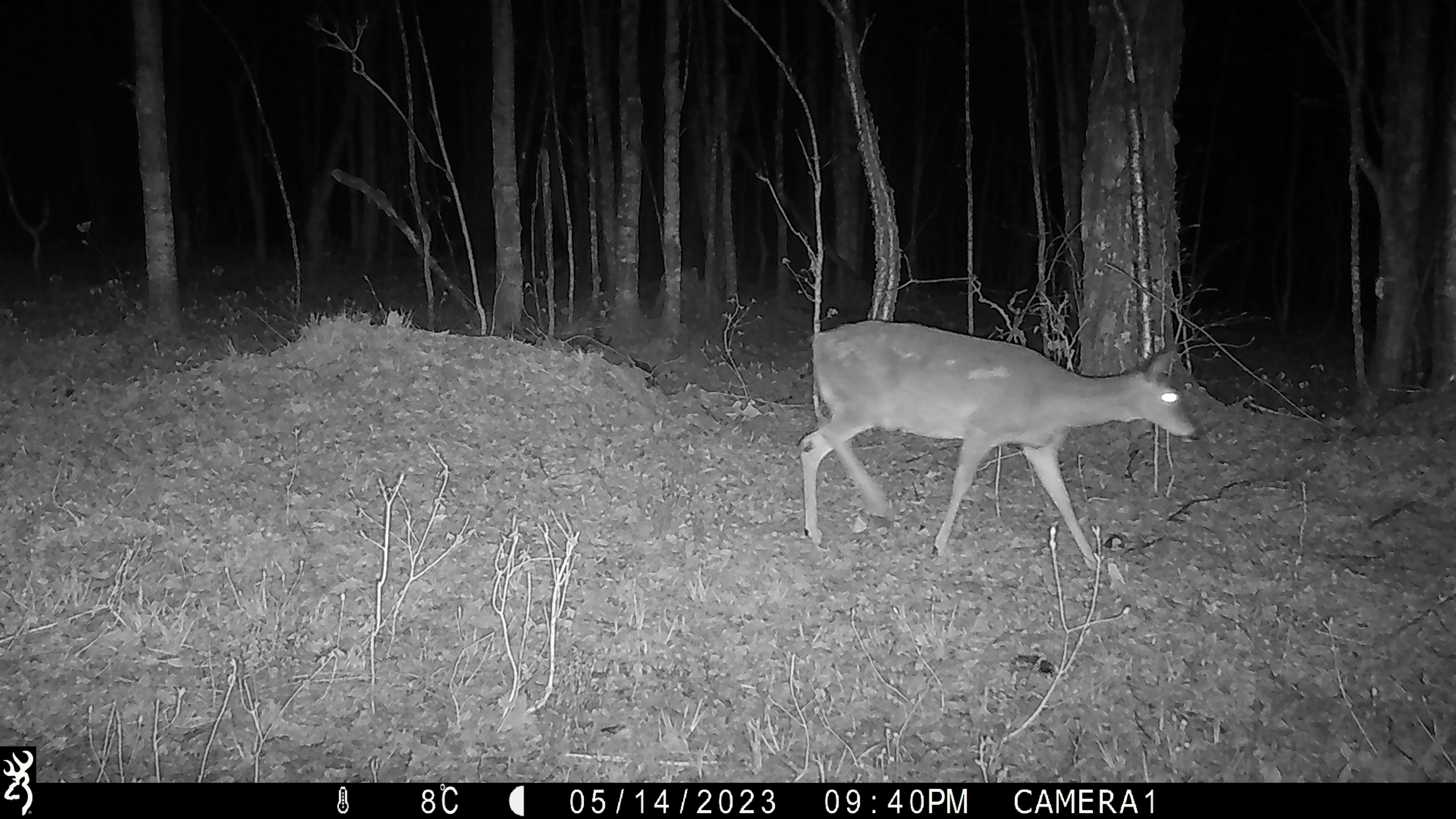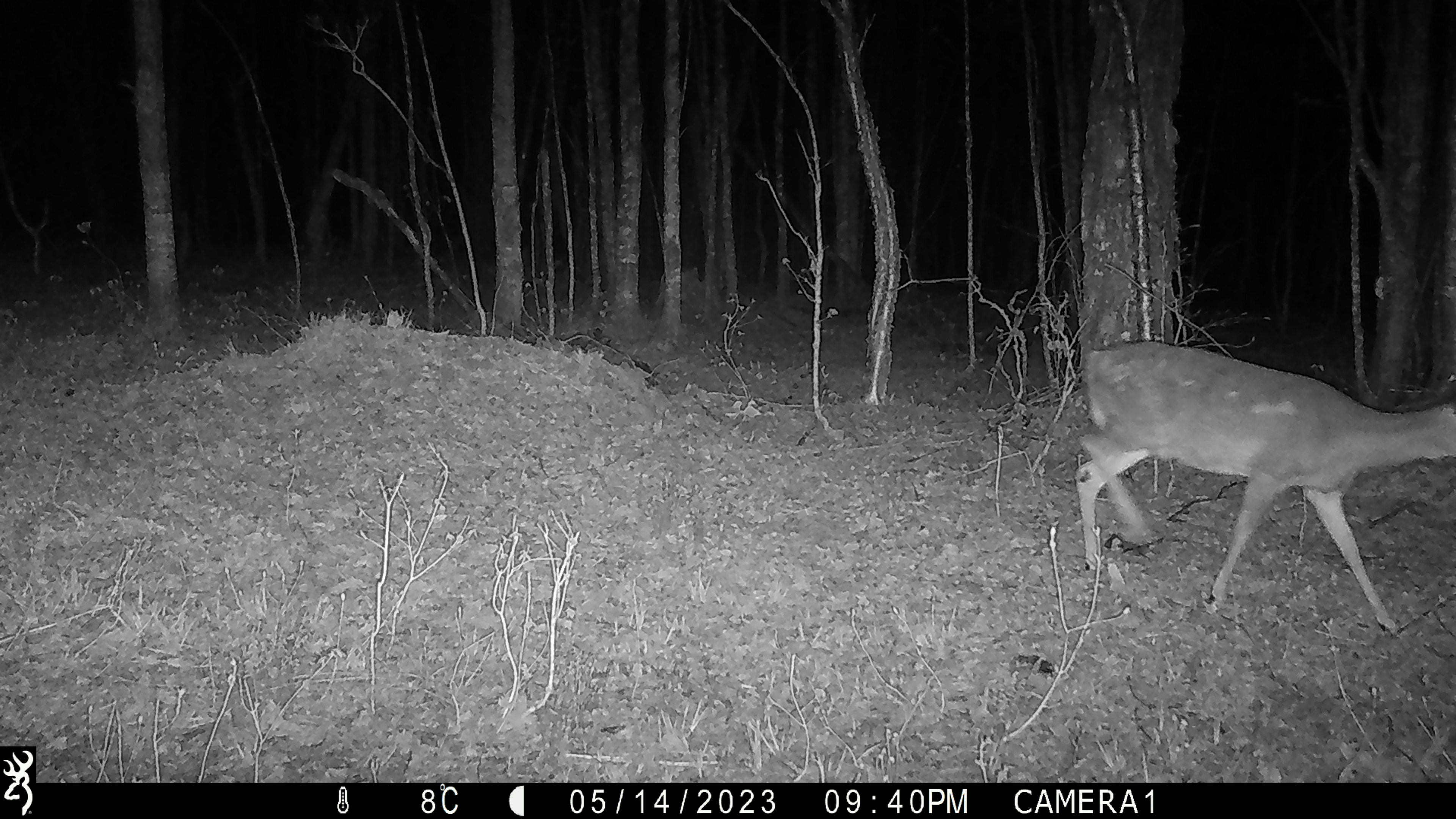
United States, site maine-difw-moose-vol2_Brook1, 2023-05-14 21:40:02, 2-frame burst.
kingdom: Animalia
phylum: Chordata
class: Mammalia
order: Artiodactyla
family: Cervidae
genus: Odocoileus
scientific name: Odocoileus virginianus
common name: white-tailed deer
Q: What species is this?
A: White-tailed deer (Odocoileus virginianus).